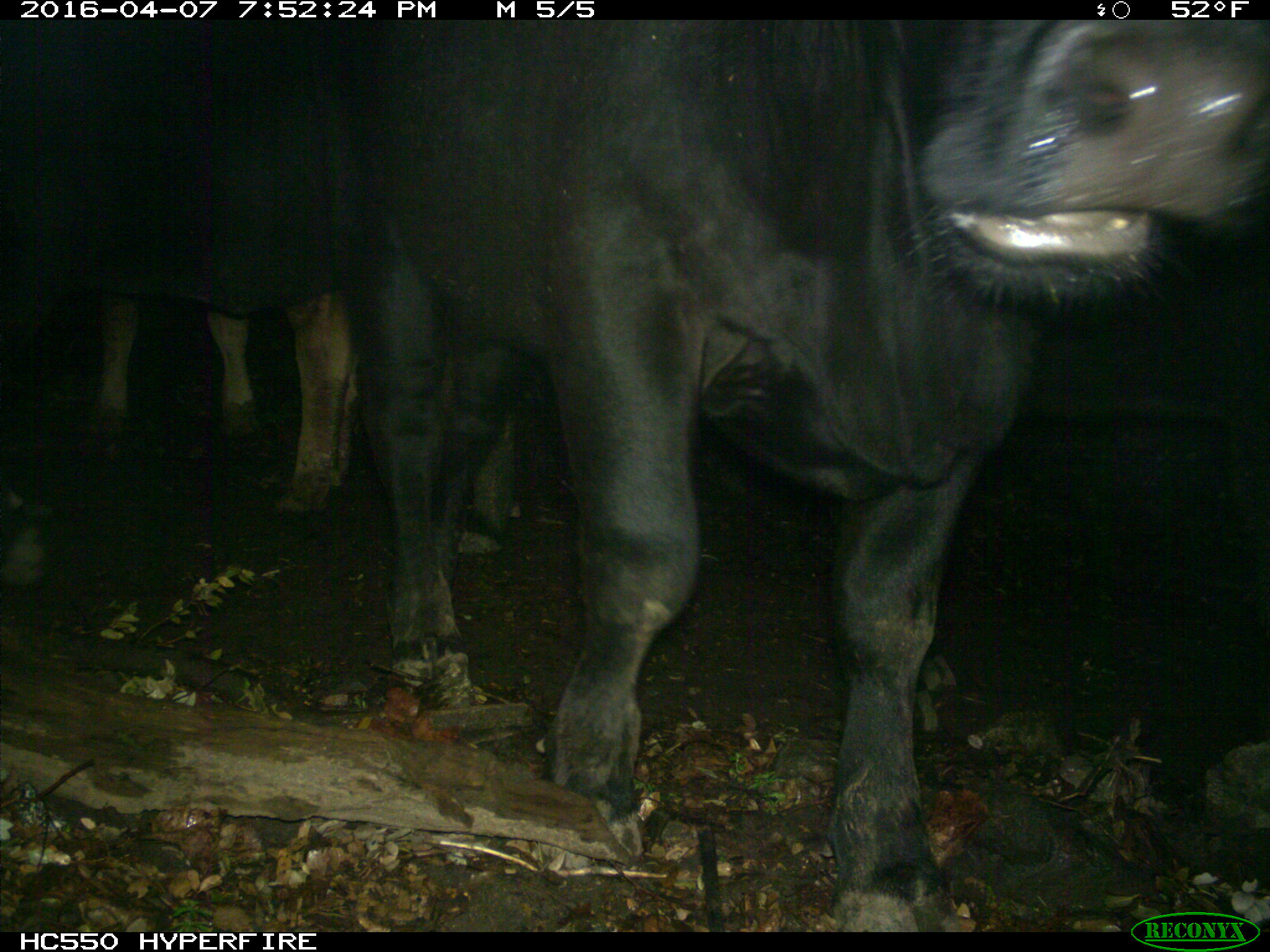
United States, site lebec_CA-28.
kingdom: Animalia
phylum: Chordata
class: Mammalia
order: Artiodactyla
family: Bovidae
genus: Bos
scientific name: Bos taurus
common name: domestic cow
Bos taurus (domestic cow).